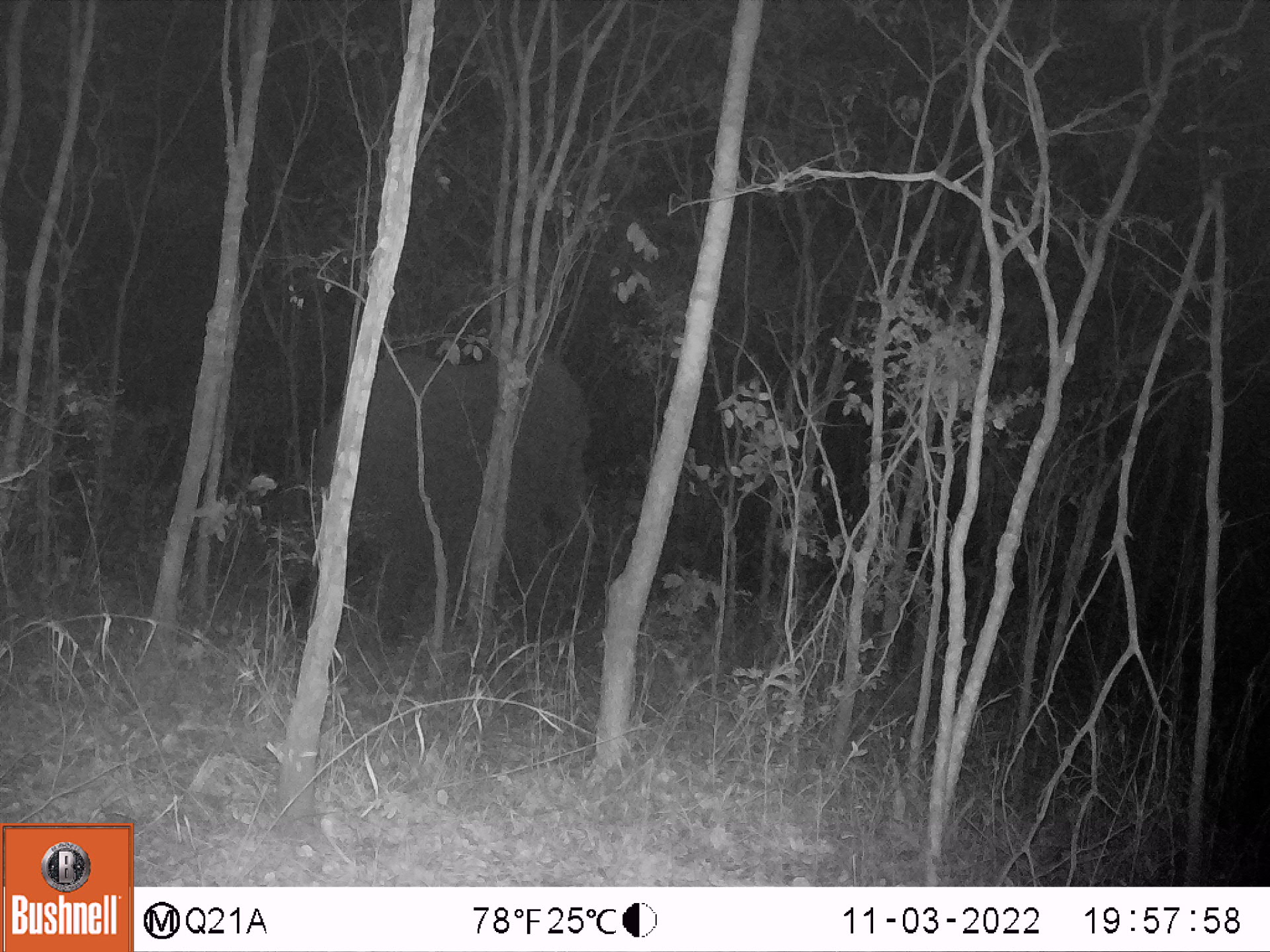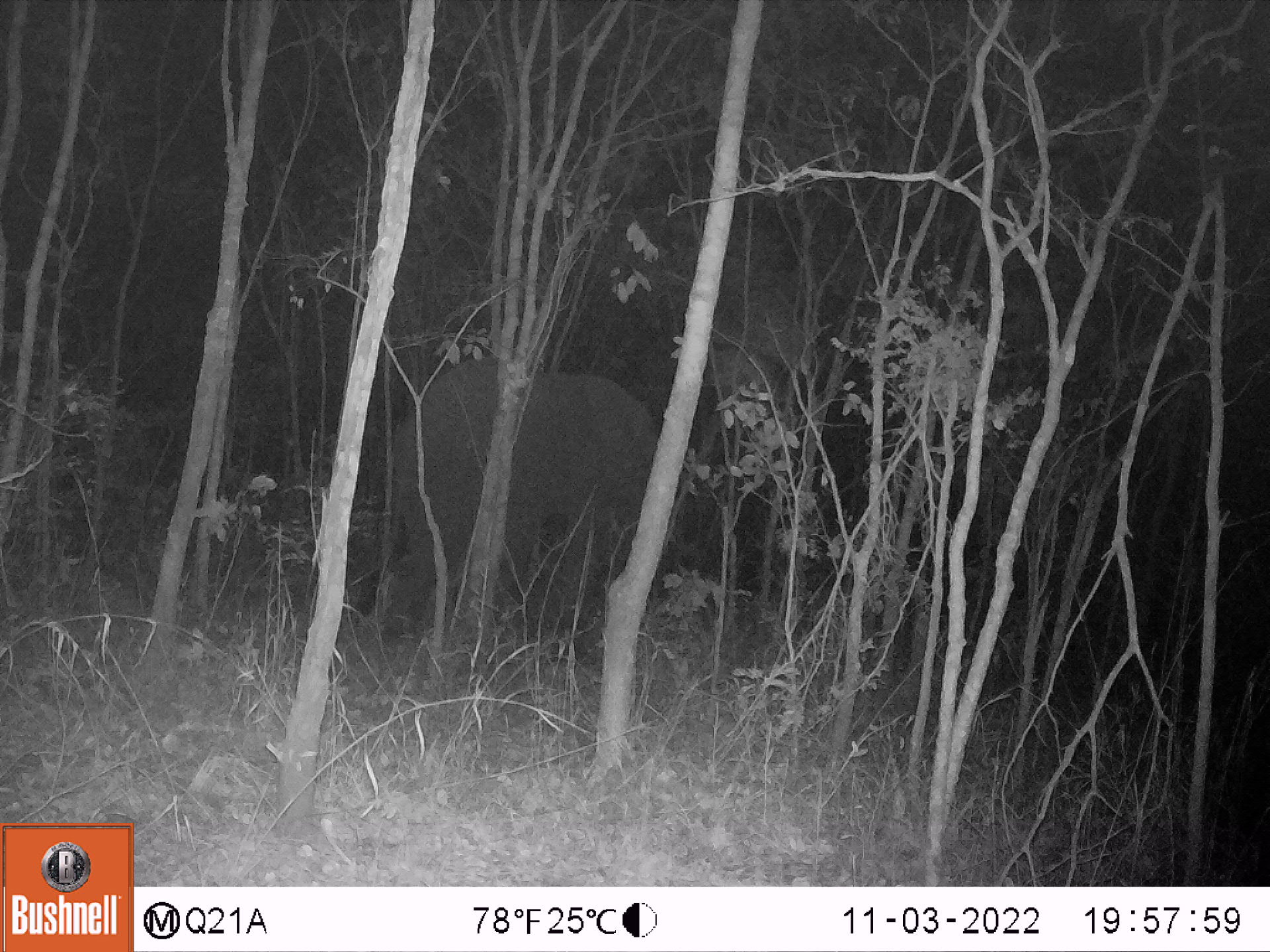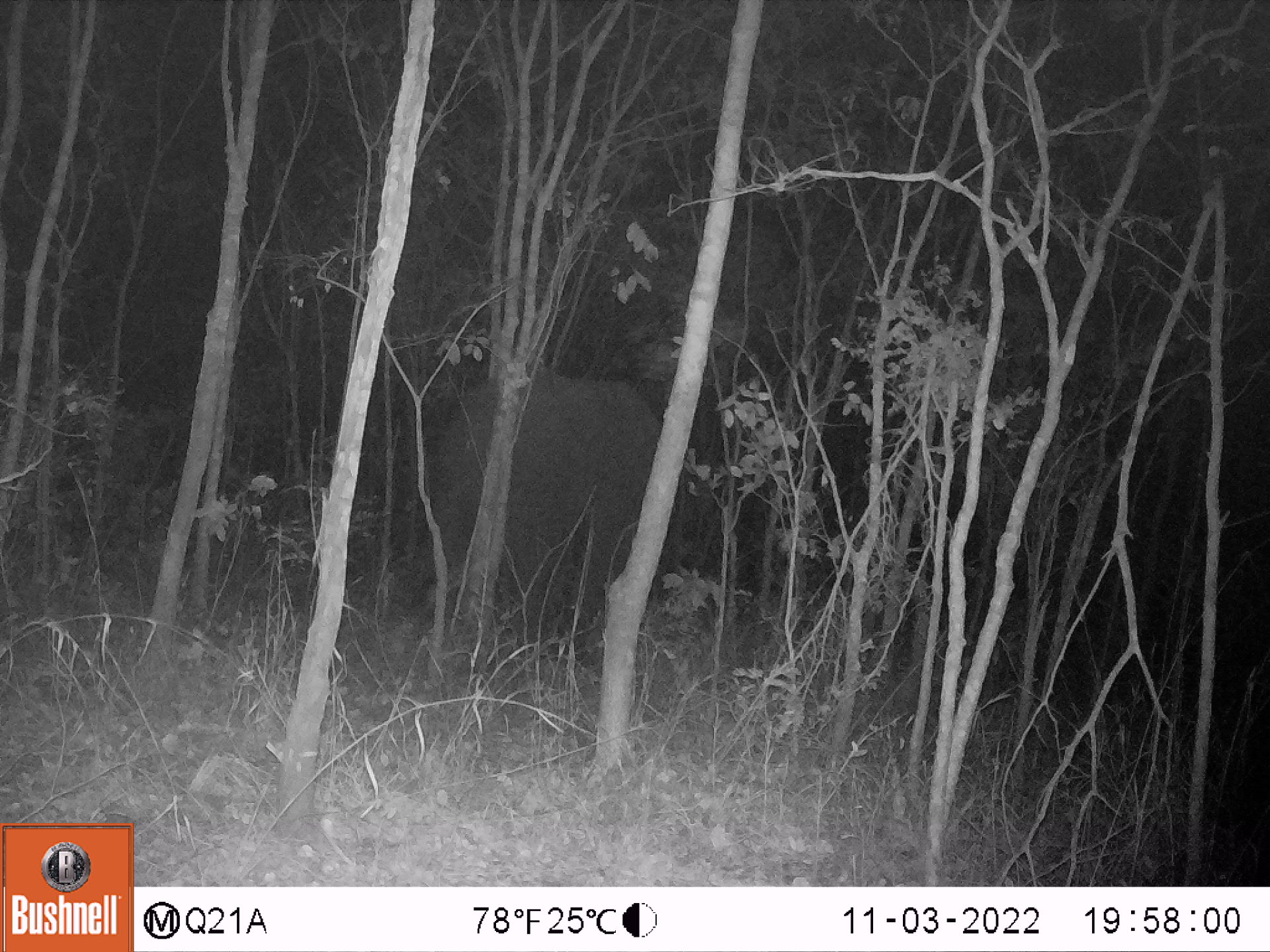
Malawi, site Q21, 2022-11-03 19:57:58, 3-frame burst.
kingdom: Animalia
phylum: Chordata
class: Mammalia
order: Proboscidea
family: Elephantidae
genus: Loxodonta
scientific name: Loxodonta africana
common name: african savanna elephant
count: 1